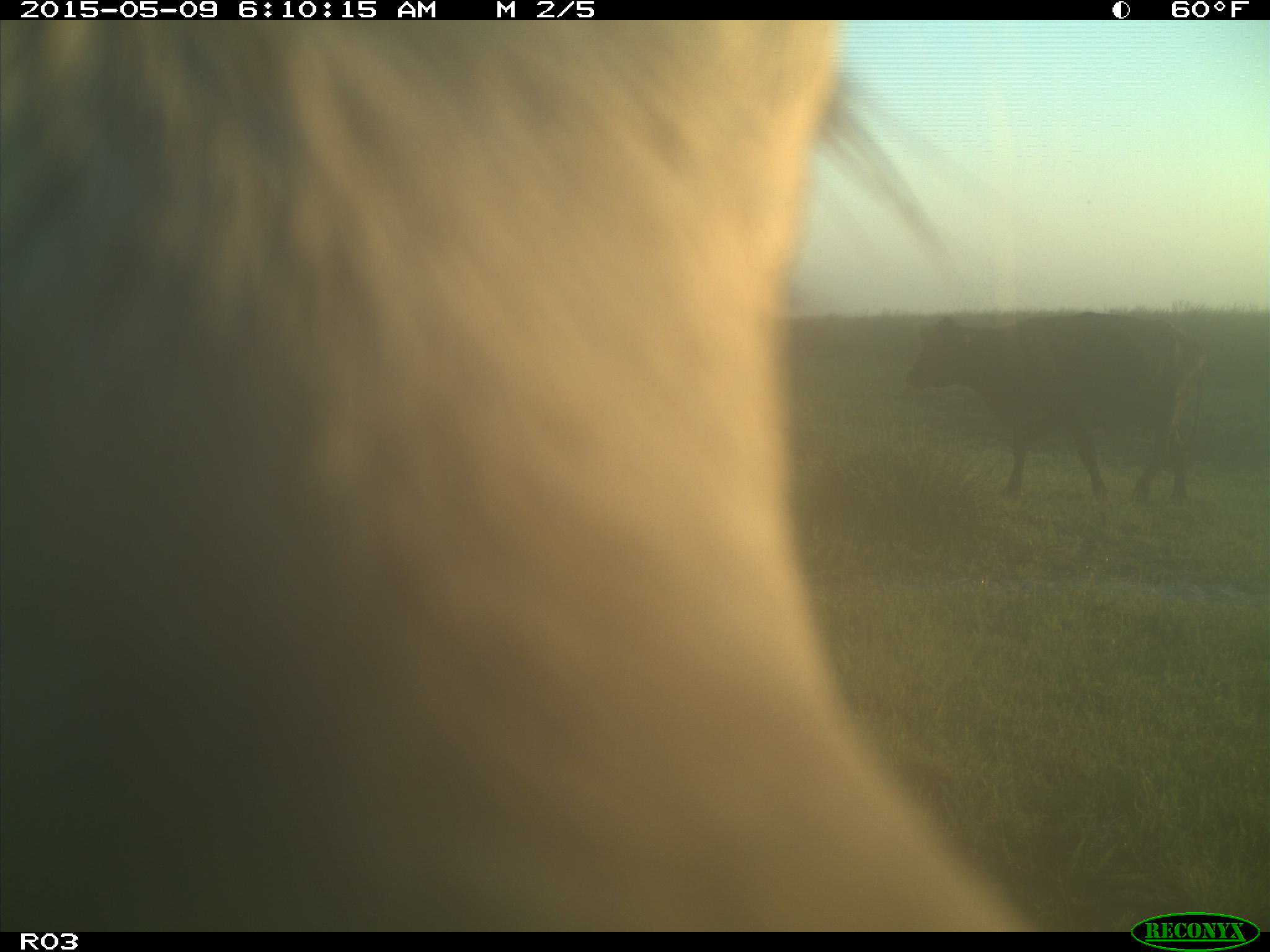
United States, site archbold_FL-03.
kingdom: Animalia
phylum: Chordata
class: Mammalia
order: Artiodactyla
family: Bovidae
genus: Bos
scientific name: Bos taurus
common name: domestic cow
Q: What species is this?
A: Bos taurus (domestic cow).